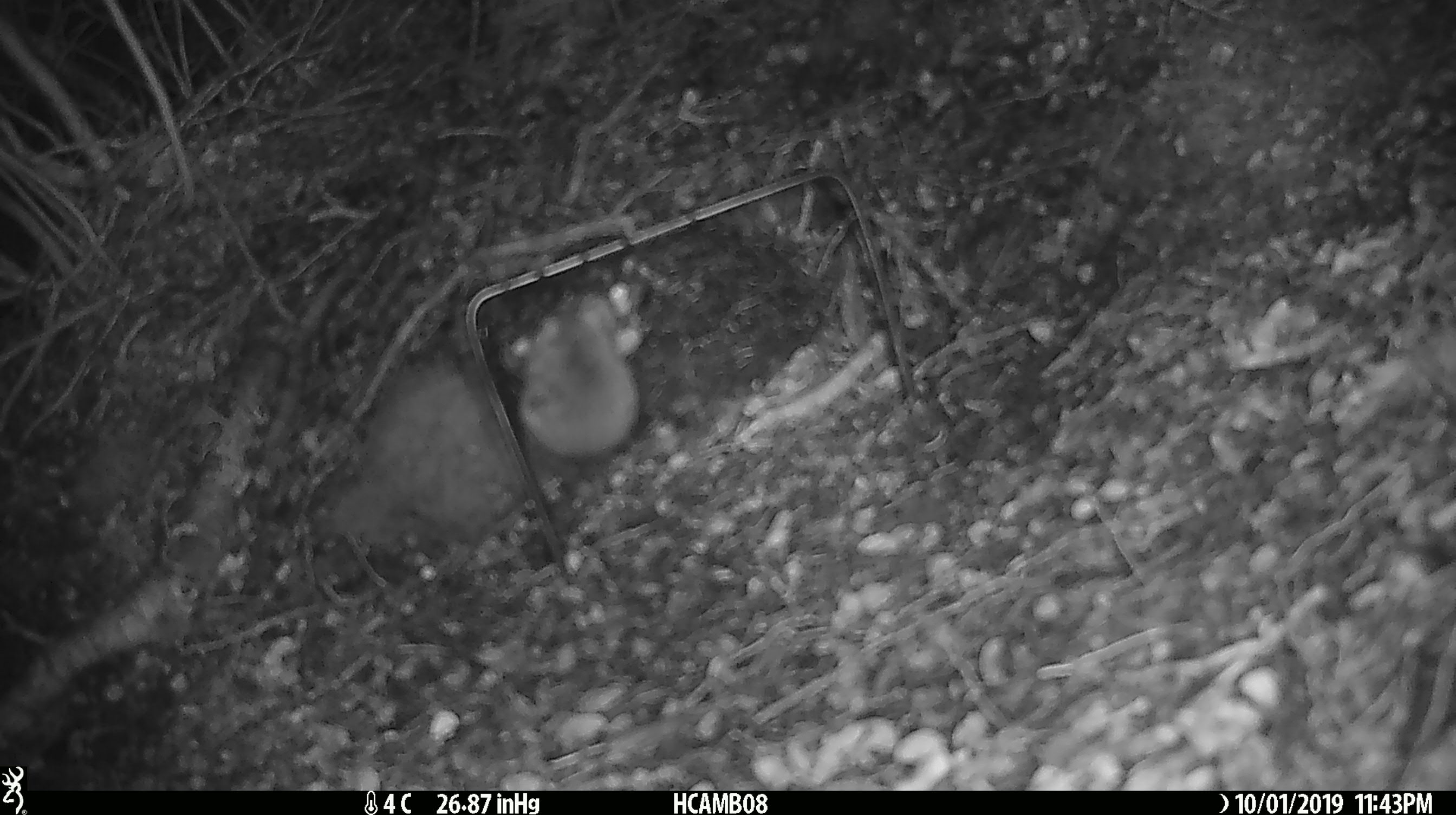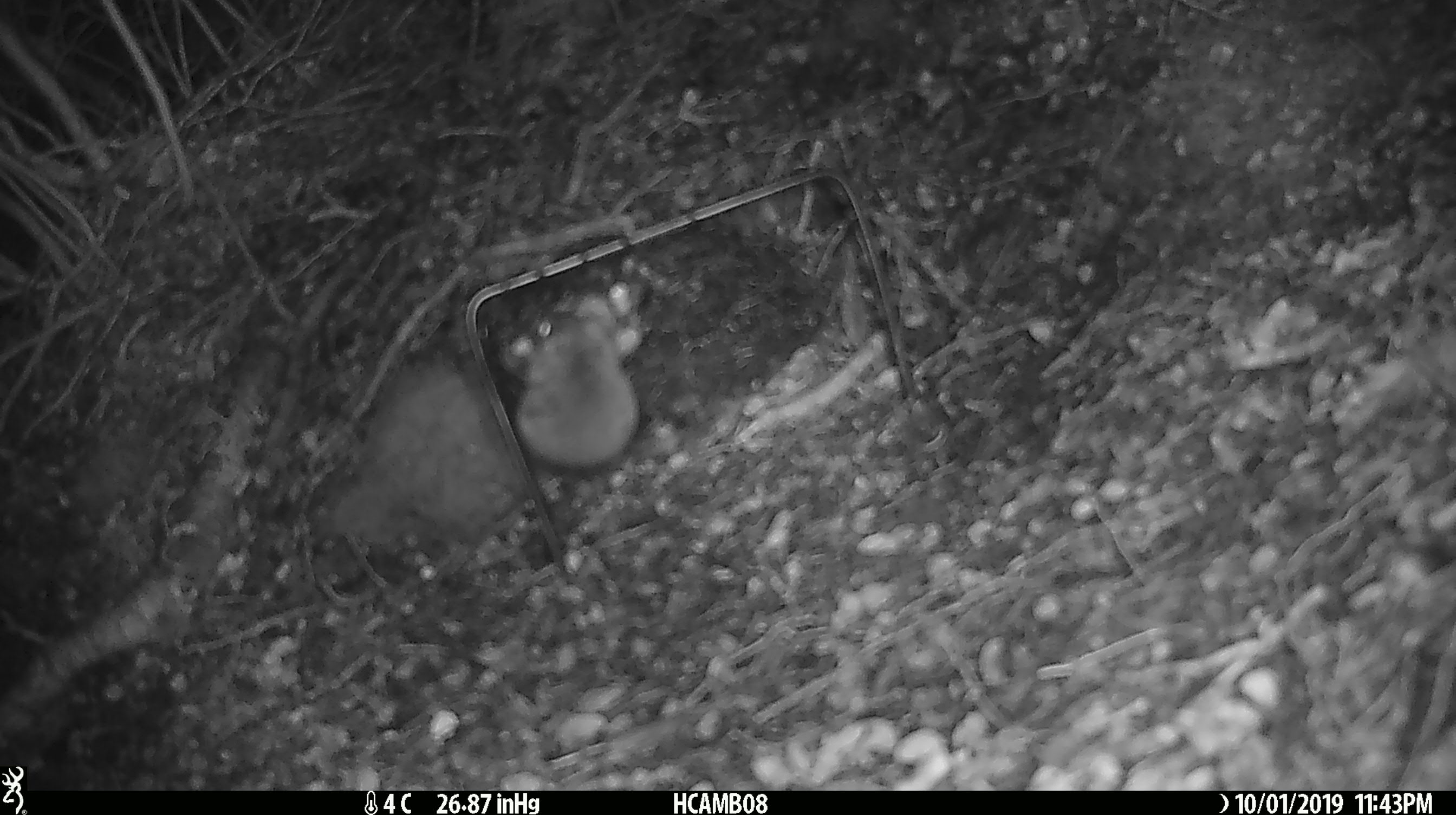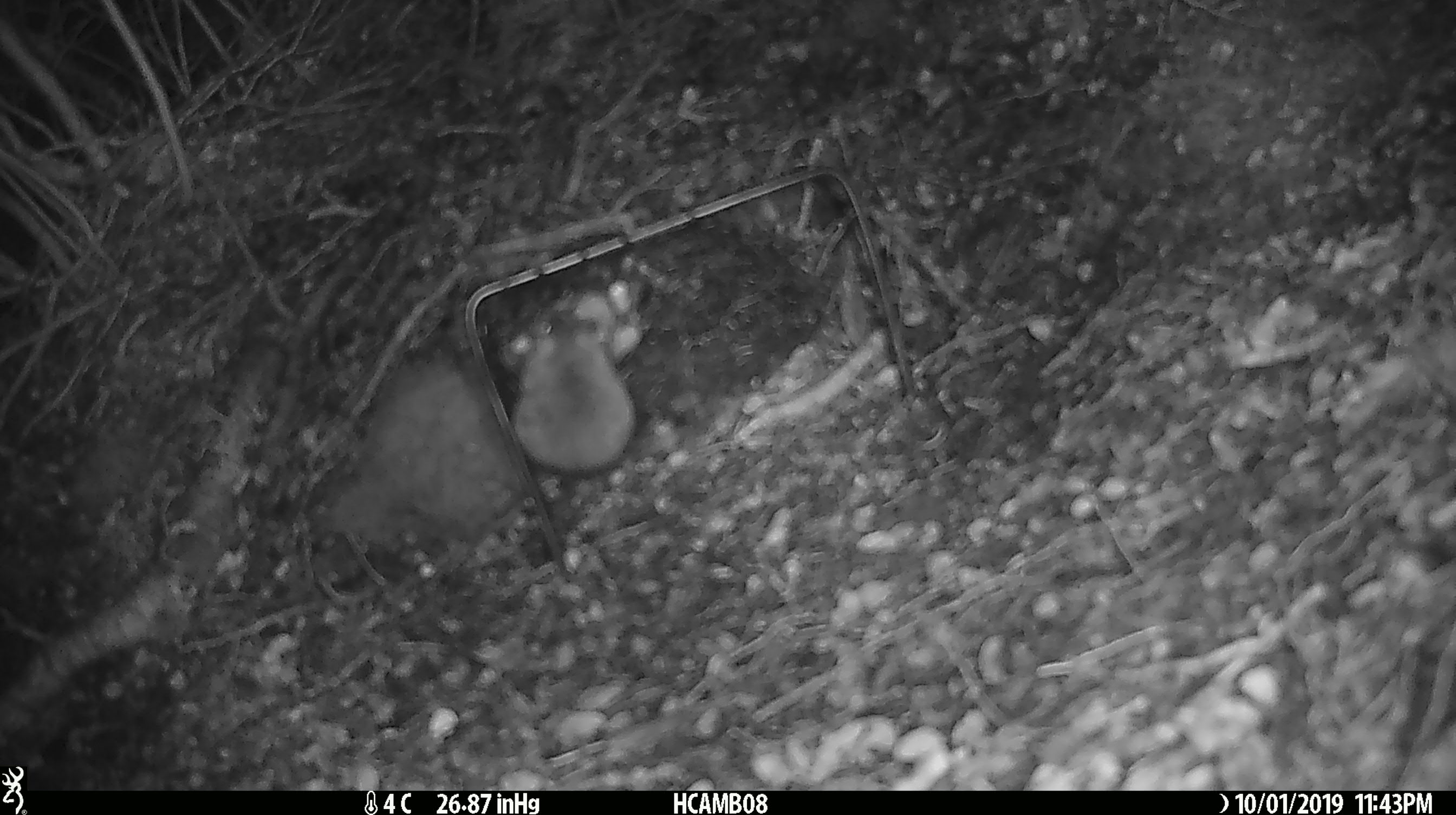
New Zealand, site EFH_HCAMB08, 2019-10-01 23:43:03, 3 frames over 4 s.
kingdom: Animalia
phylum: Chordata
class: Mammalia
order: Rodentia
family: Muridae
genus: Mus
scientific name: Mus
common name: mouse